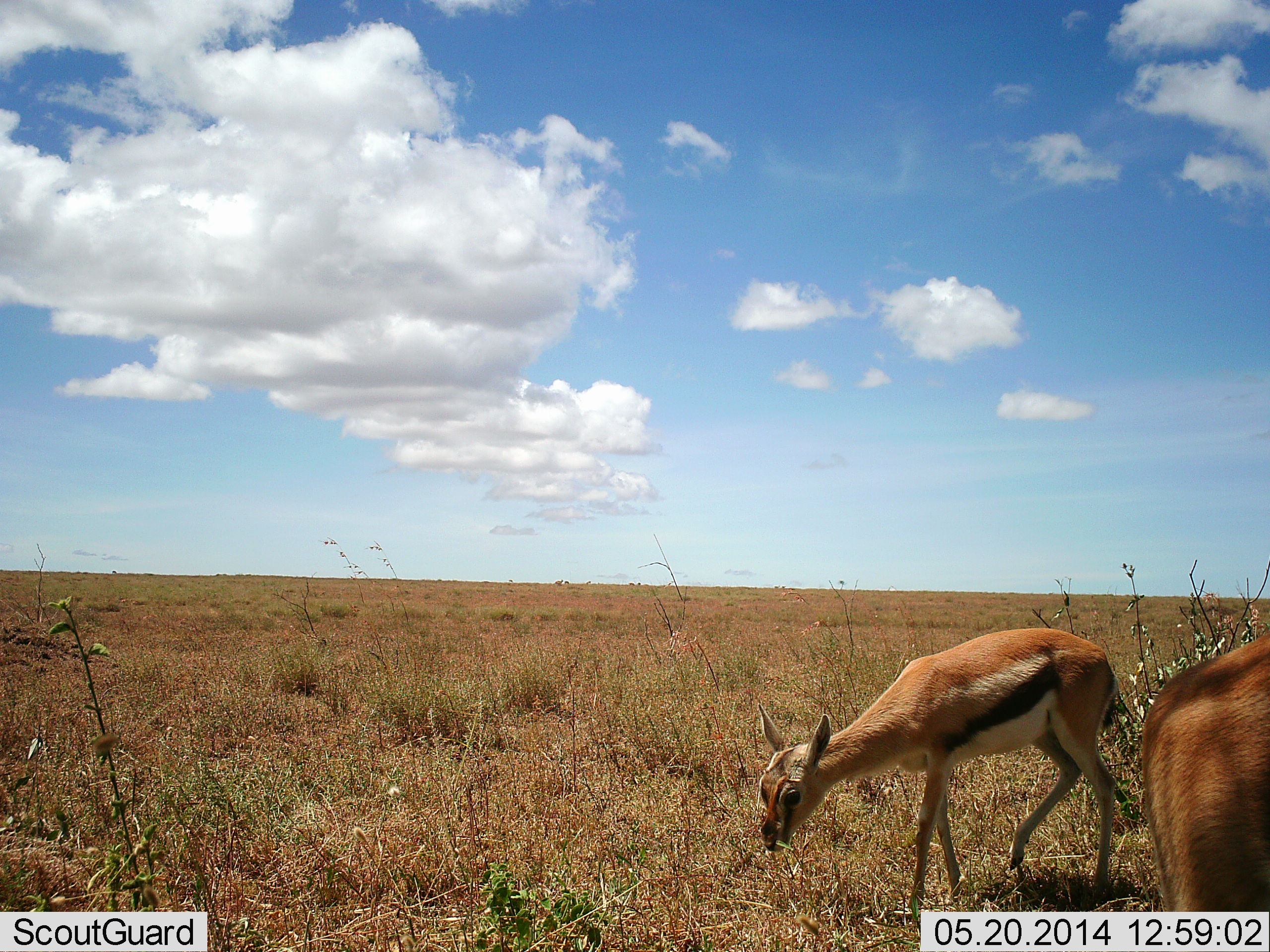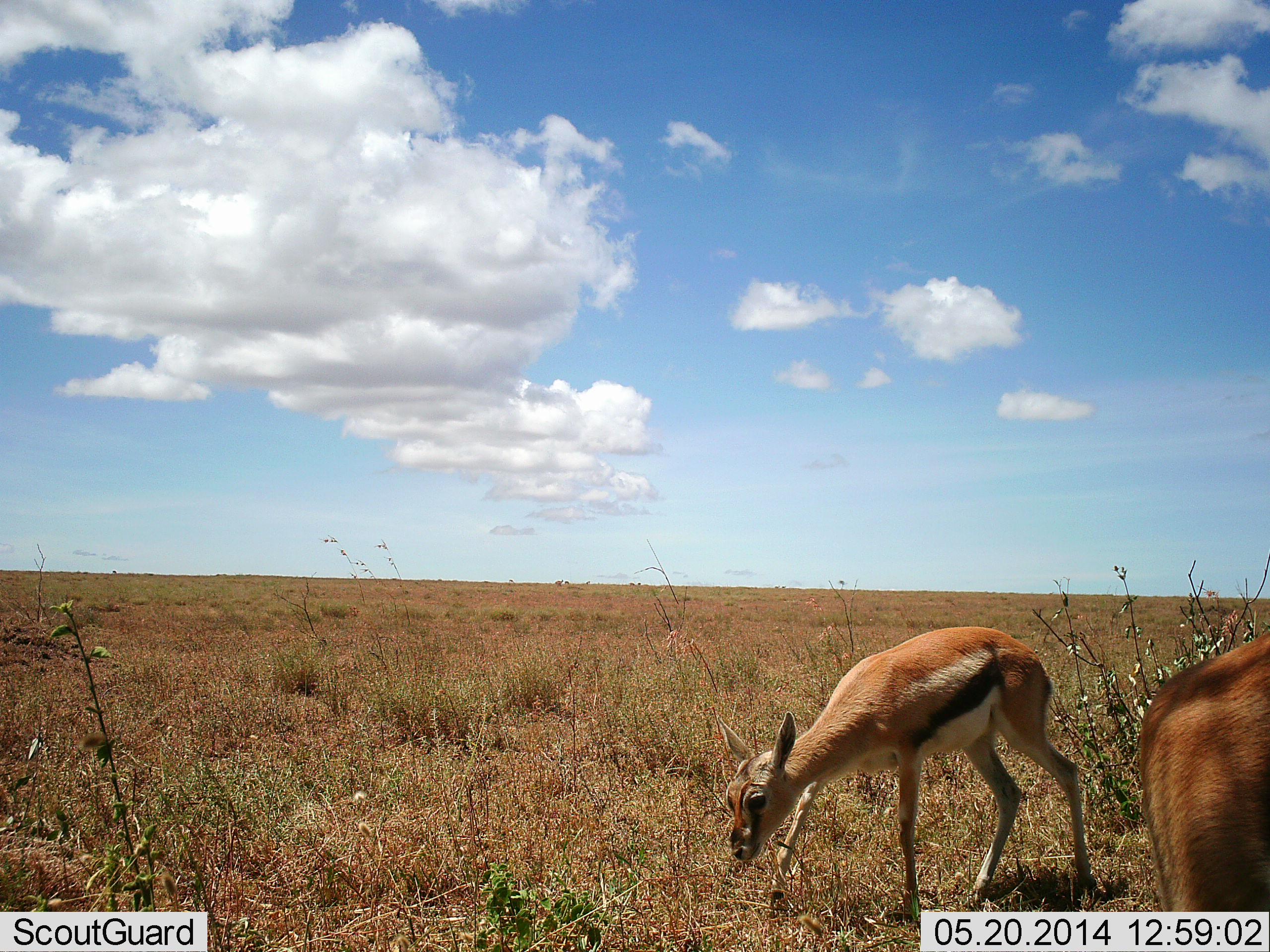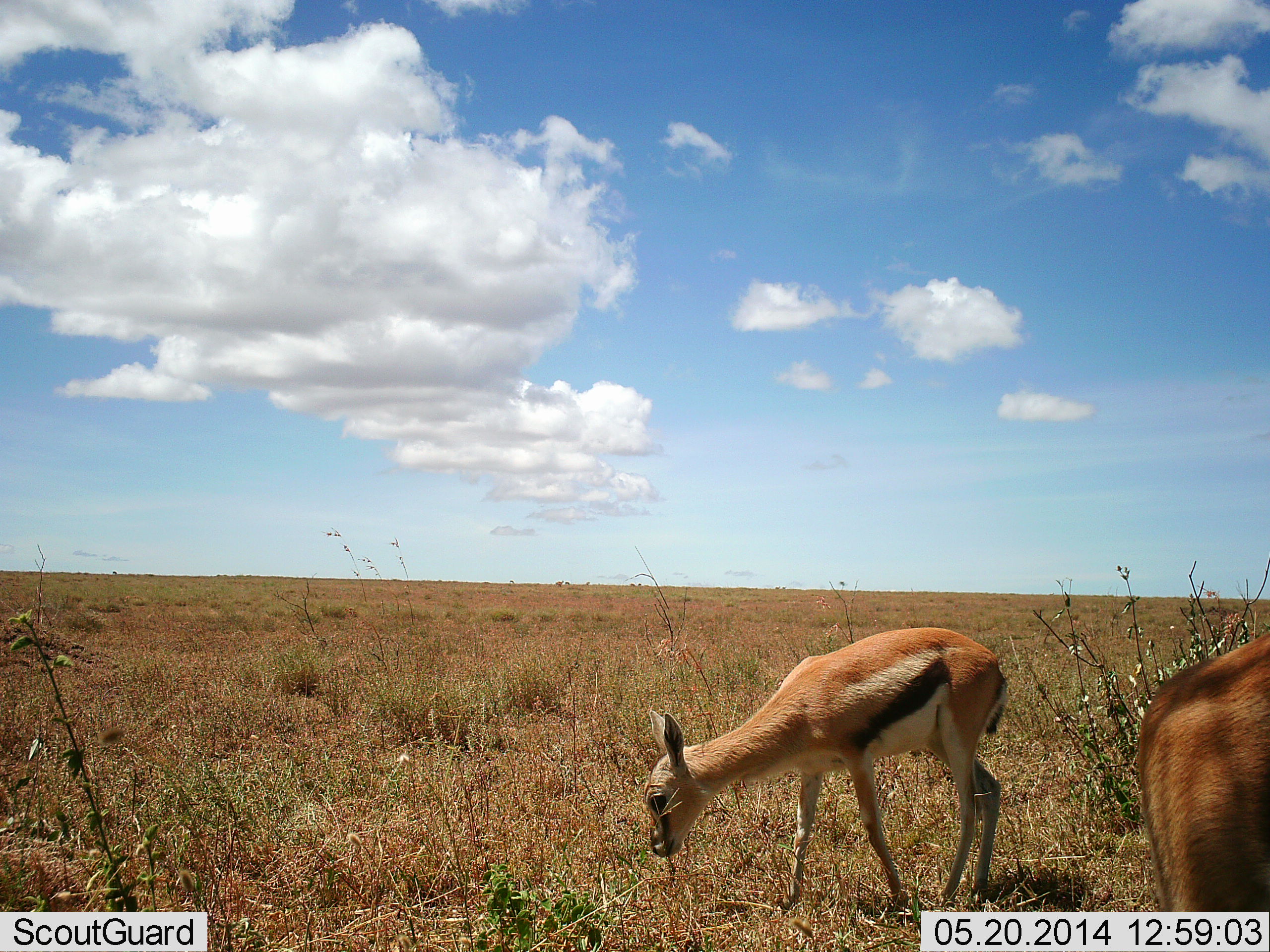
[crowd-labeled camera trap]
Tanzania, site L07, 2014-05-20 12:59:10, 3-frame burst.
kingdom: Animalia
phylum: Chordata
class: Mammalia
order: Artiodactyla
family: Bovidae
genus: Eudorcas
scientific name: Eudorcas thomsonii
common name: thomson's gazelle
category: gazellethomsons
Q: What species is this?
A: Gazellethomsons (thomson's gazelle) (Eudorcas thomsonii).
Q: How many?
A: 2.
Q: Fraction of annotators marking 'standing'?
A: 80%.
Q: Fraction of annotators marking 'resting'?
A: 0%.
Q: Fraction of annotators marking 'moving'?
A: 20%.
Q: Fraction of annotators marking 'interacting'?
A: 0%.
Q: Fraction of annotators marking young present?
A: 0%.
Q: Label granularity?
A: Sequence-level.